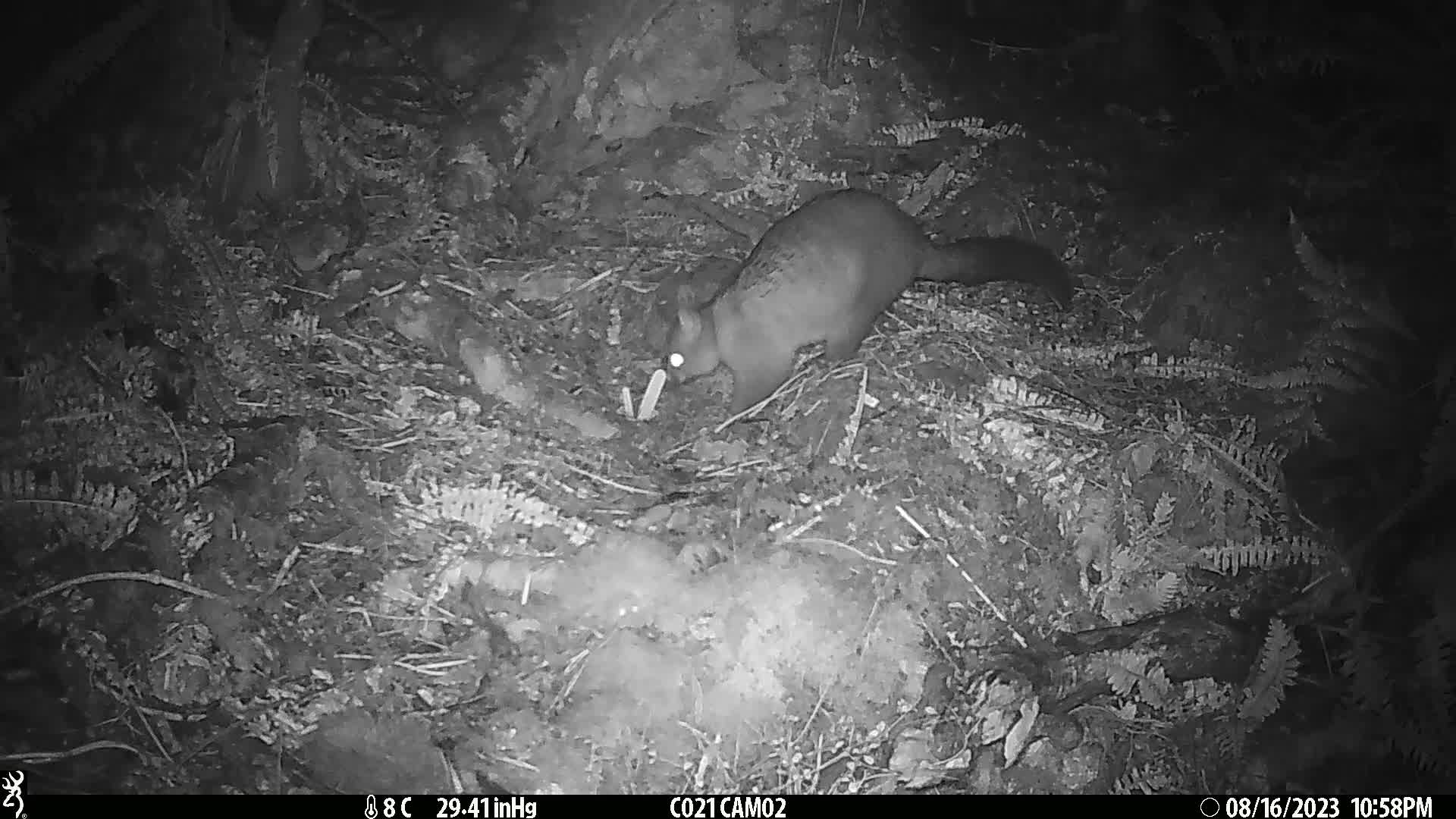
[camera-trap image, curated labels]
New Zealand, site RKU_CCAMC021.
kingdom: Animalia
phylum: Chordata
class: Mammalia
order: Diprotodontia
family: Phalangeridae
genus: Trichosurus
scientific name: Trichosurus vulpecula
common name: common brushtail possum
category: possum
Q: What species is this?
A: Possum (common brushtail possum) (Trichosurus vulpecula).